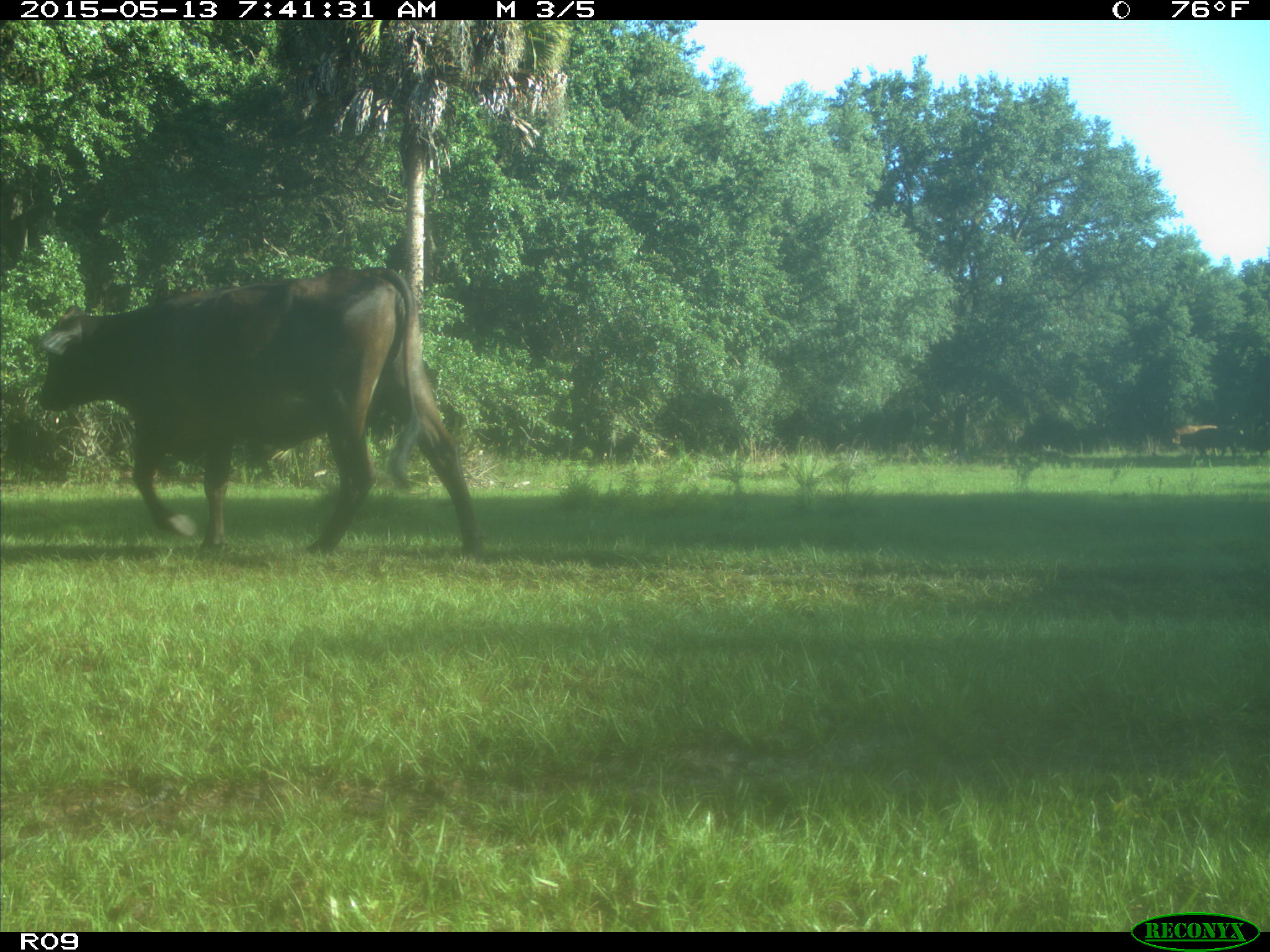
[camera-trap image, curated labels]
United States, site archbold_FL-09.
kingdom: Animalia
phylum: Chordata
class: Mammalia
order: Artiodactyla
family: Bovidae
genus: Bos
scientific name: Bos taurus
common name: domestic cow